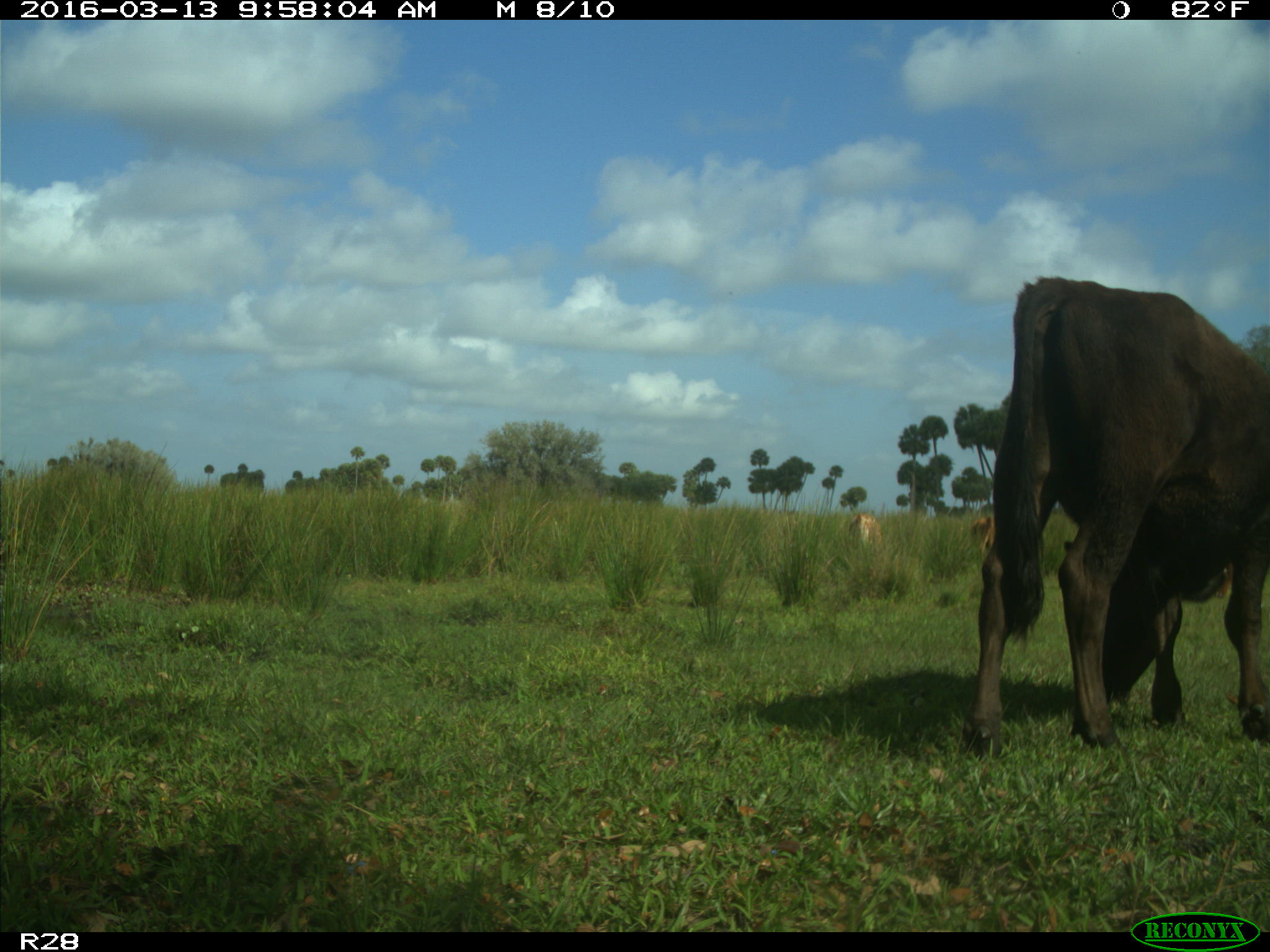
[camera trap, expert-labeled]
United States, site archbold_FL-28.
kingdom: Animalia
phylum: Chordata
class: Mammalia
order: Artiodactyla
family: Bovidae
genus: Bos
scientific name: Bos taurus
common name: domestic cow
Bos taurus (domestic cow).